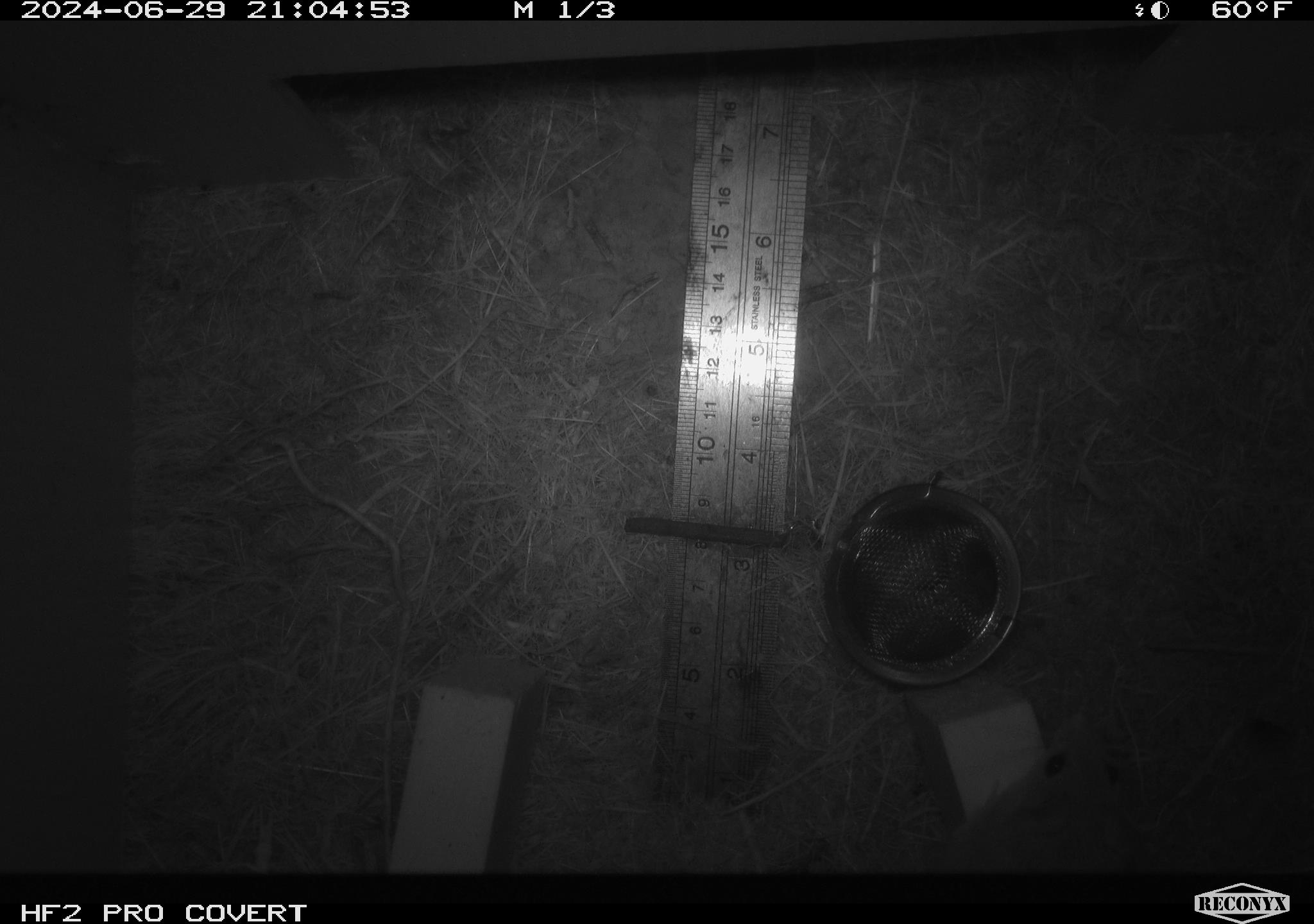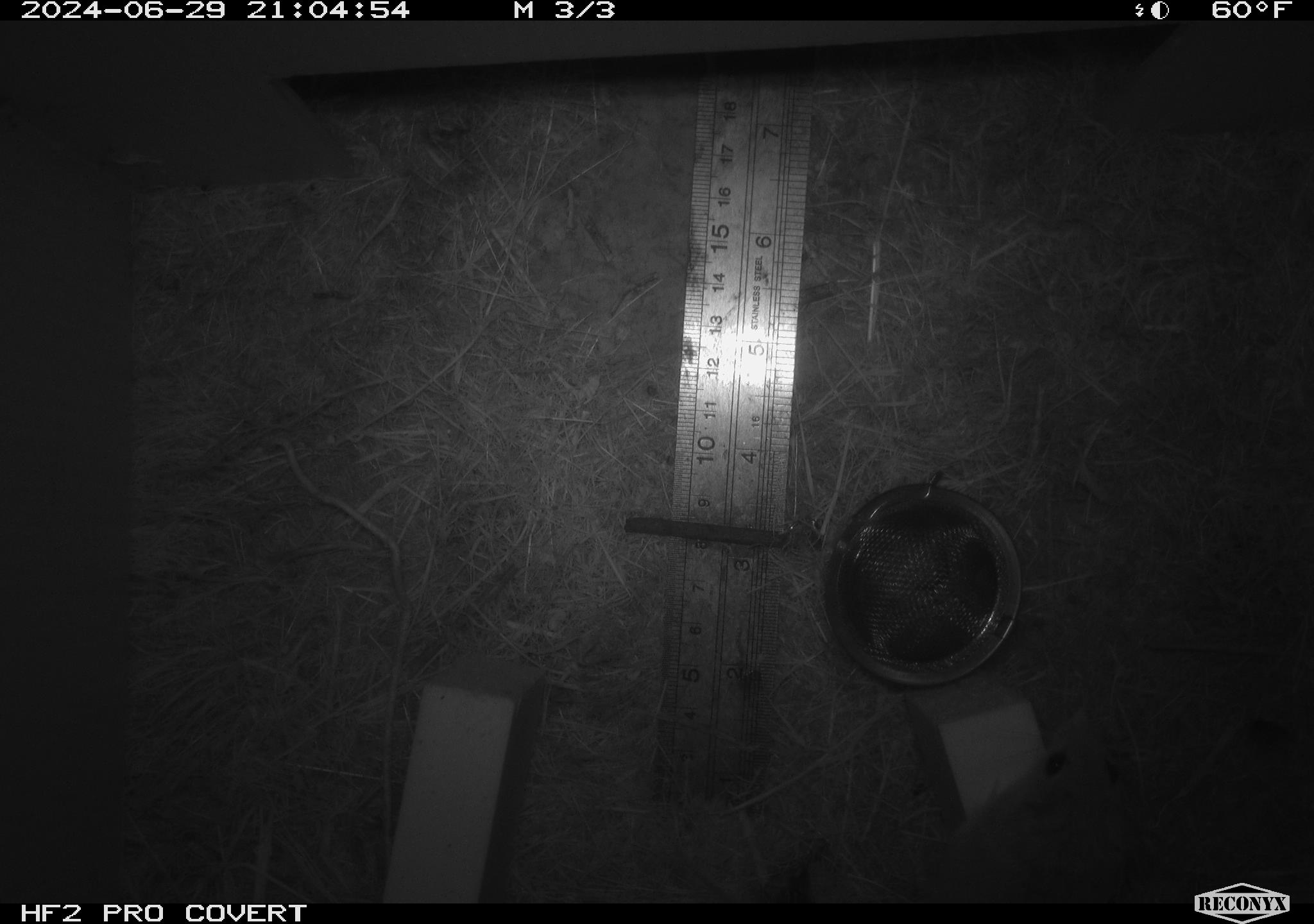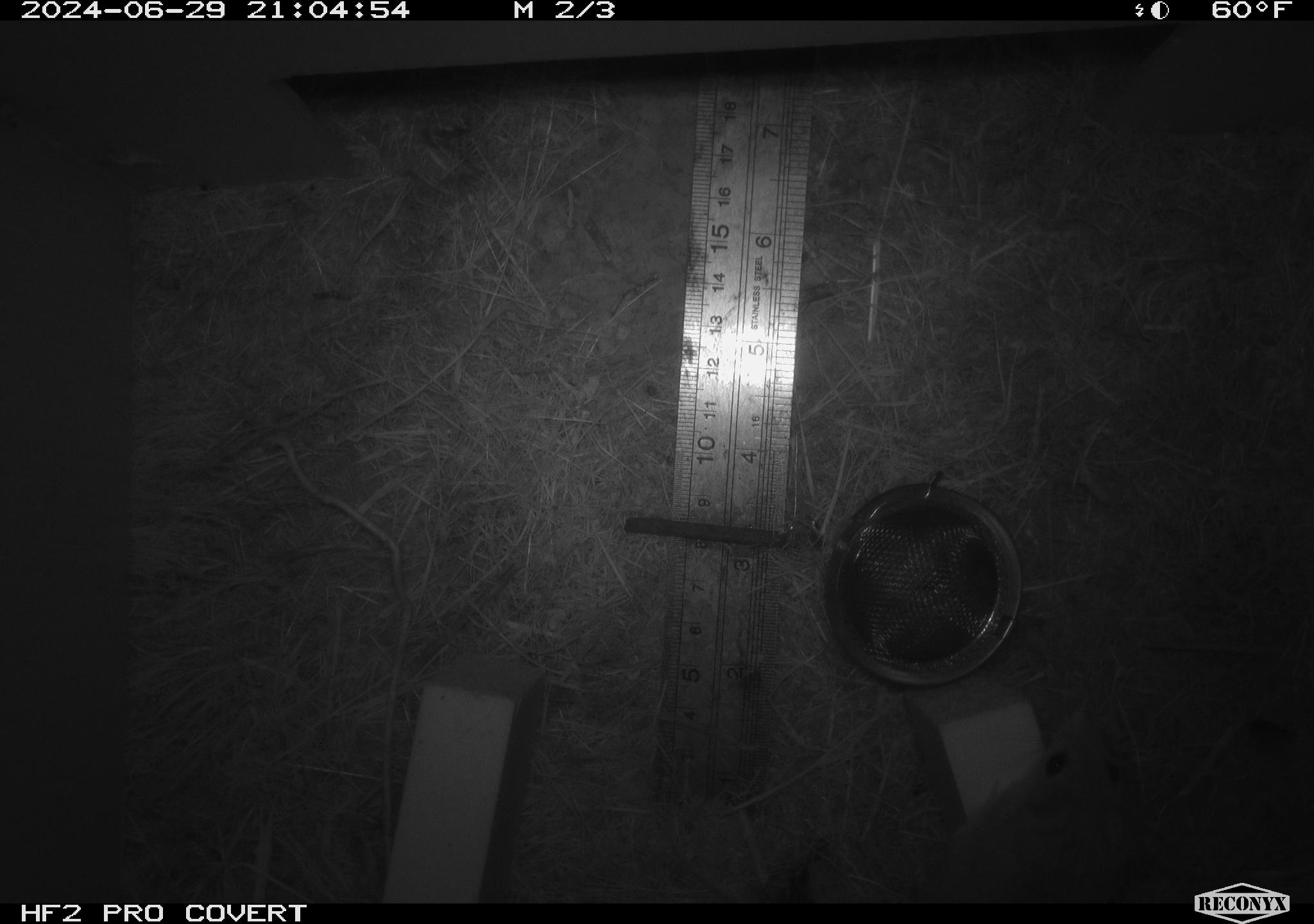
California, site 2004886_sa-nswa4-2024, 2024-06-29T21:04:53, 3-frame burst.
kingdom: Animalia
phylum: Chordata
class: Mammalia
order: Rodentia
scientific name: Rodentia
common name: rodent